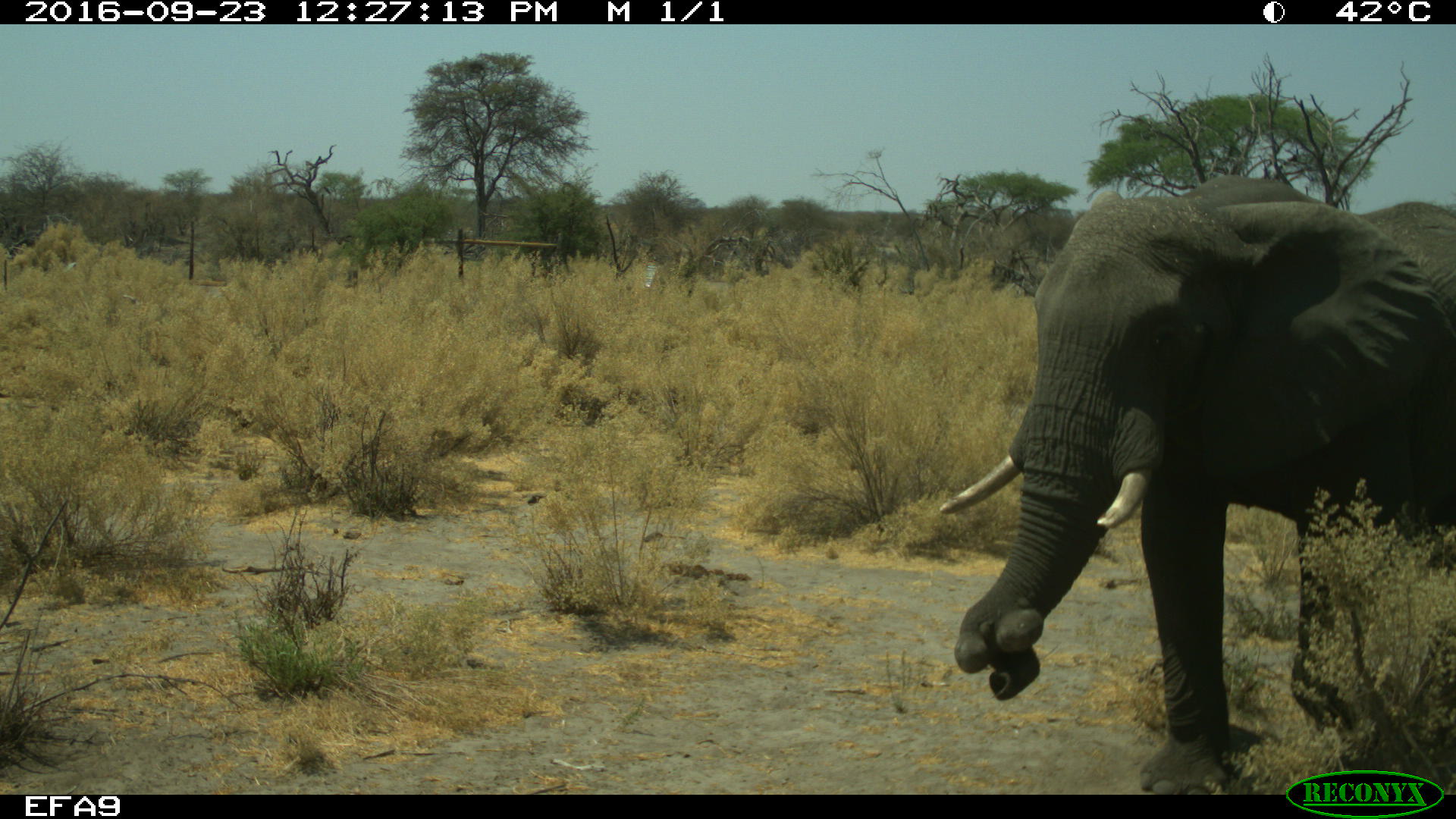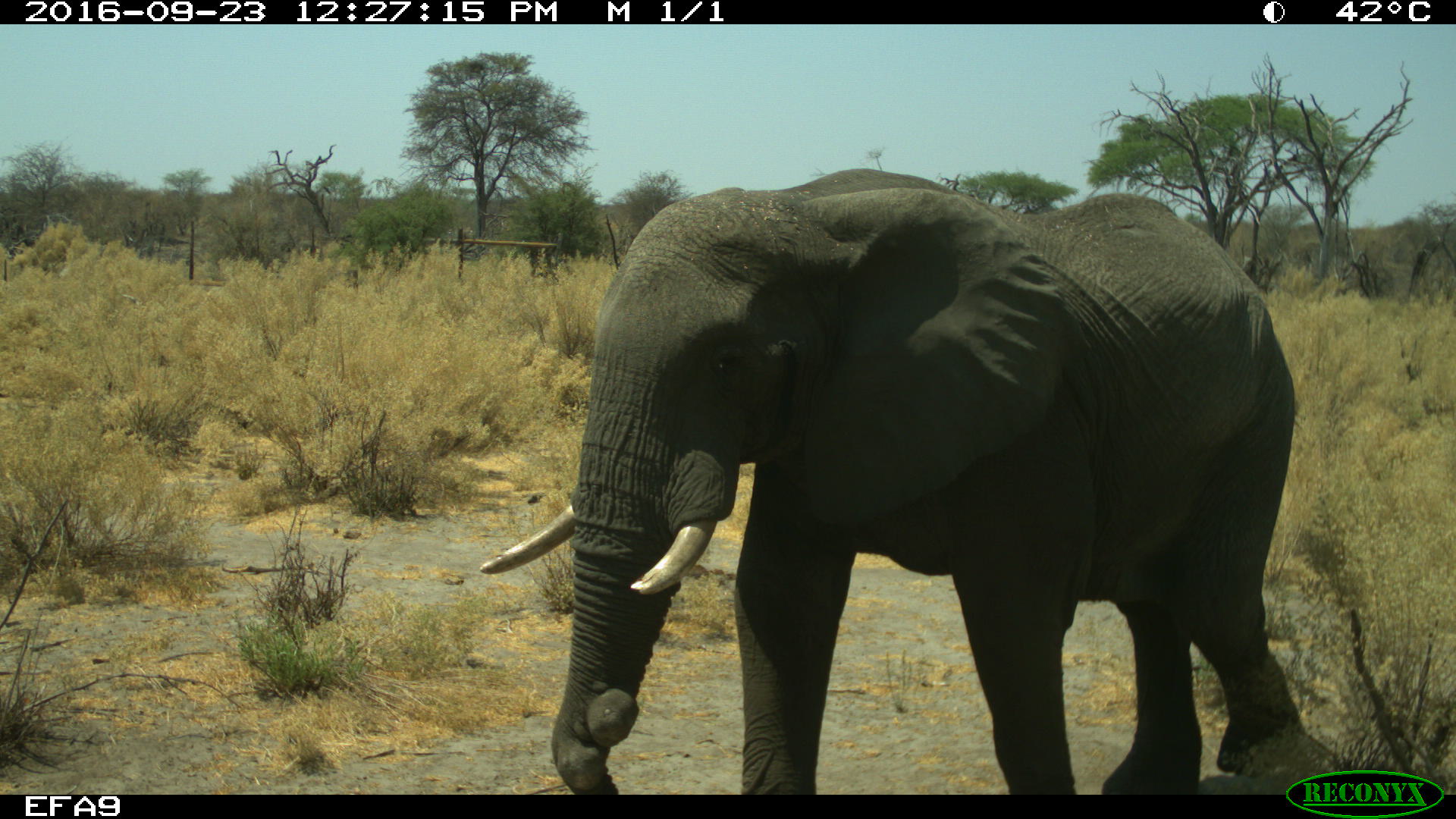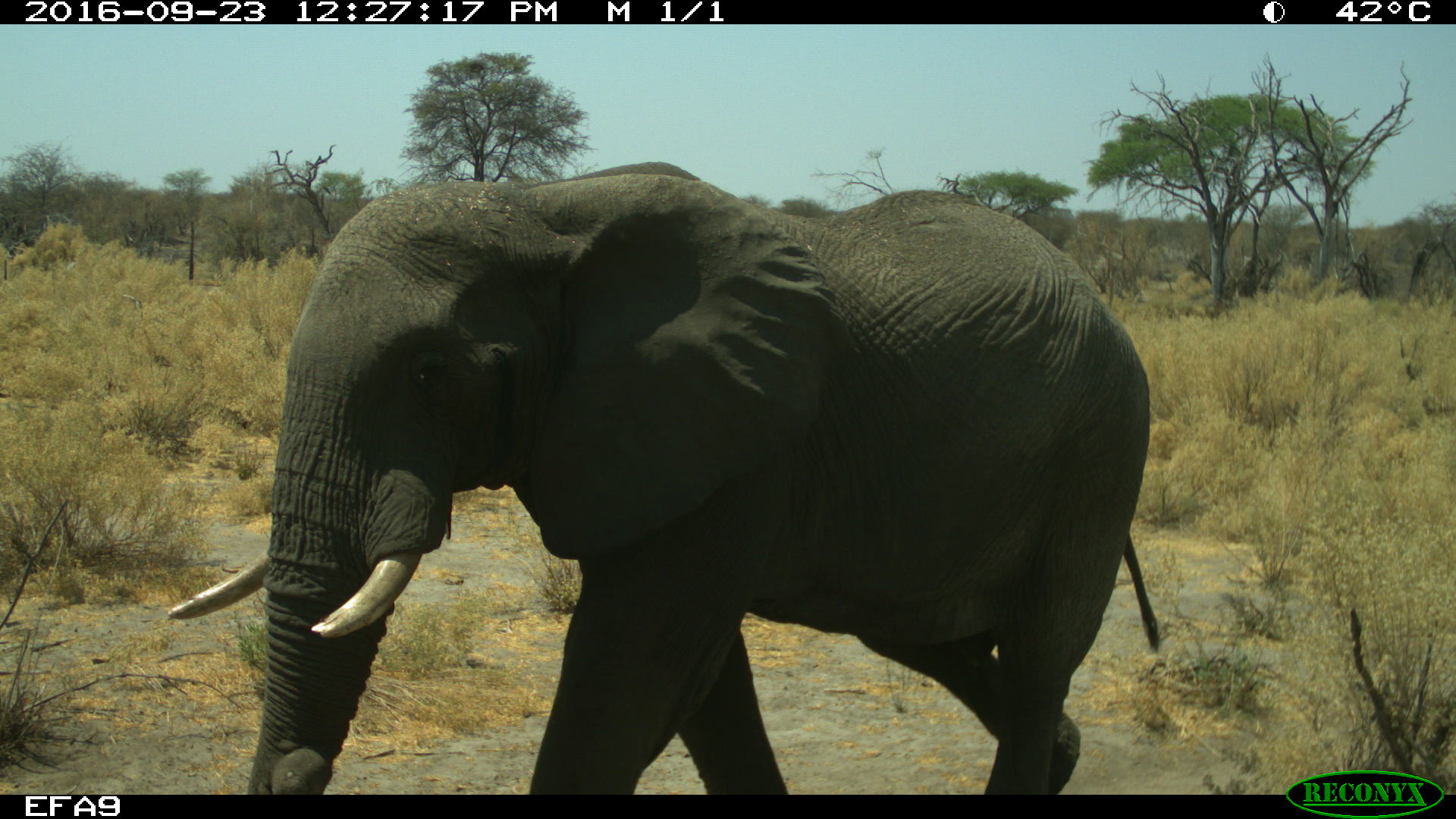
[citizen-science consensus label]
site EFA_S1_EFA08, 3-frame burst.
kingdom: Animalia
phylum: Chordata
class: Mammalia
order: Proboscidea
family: Elephantidae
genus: Loxodonta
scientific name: Loxodonta africana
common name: african bush elephant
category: elephant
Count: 1.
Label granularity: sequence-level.